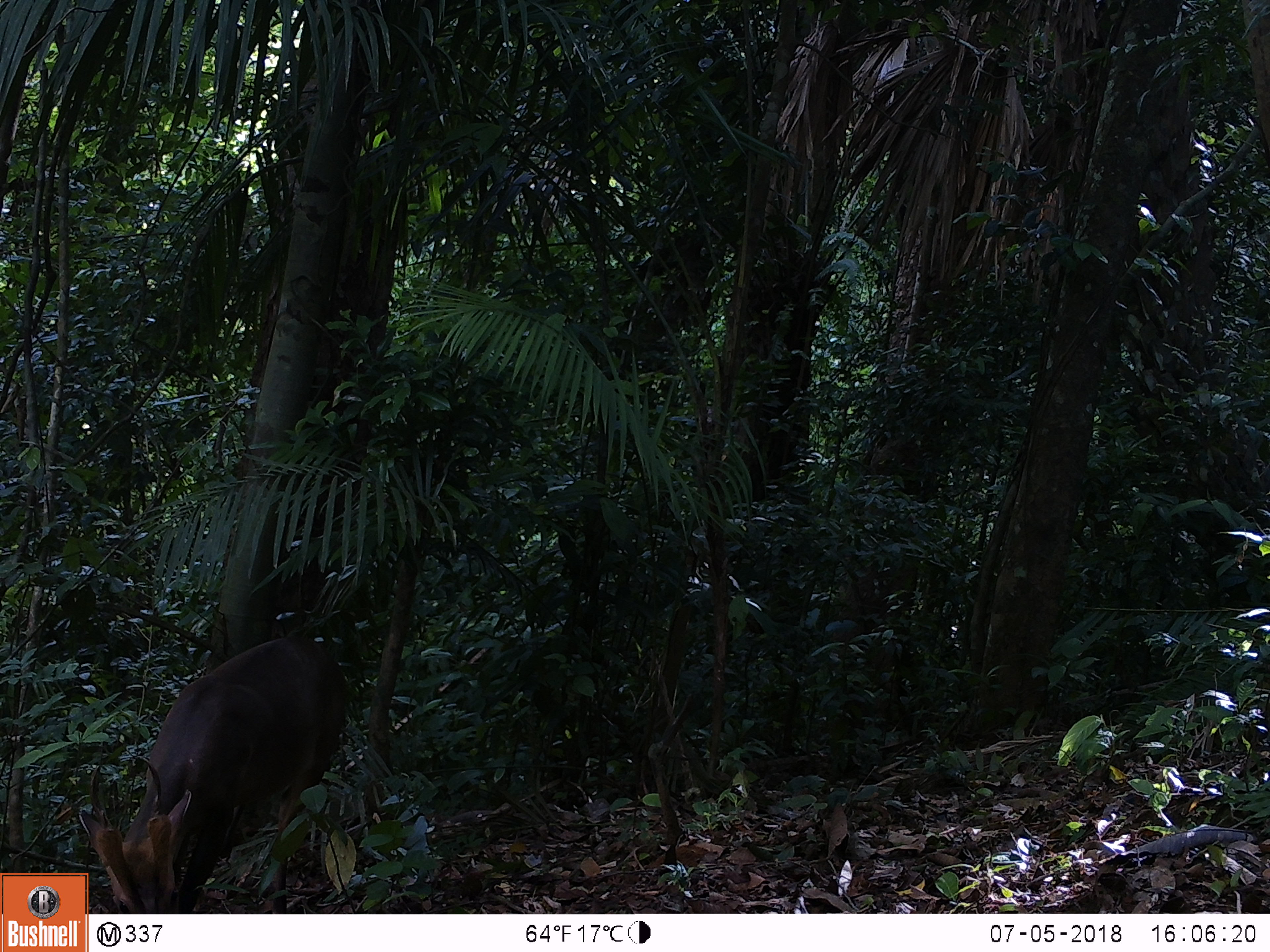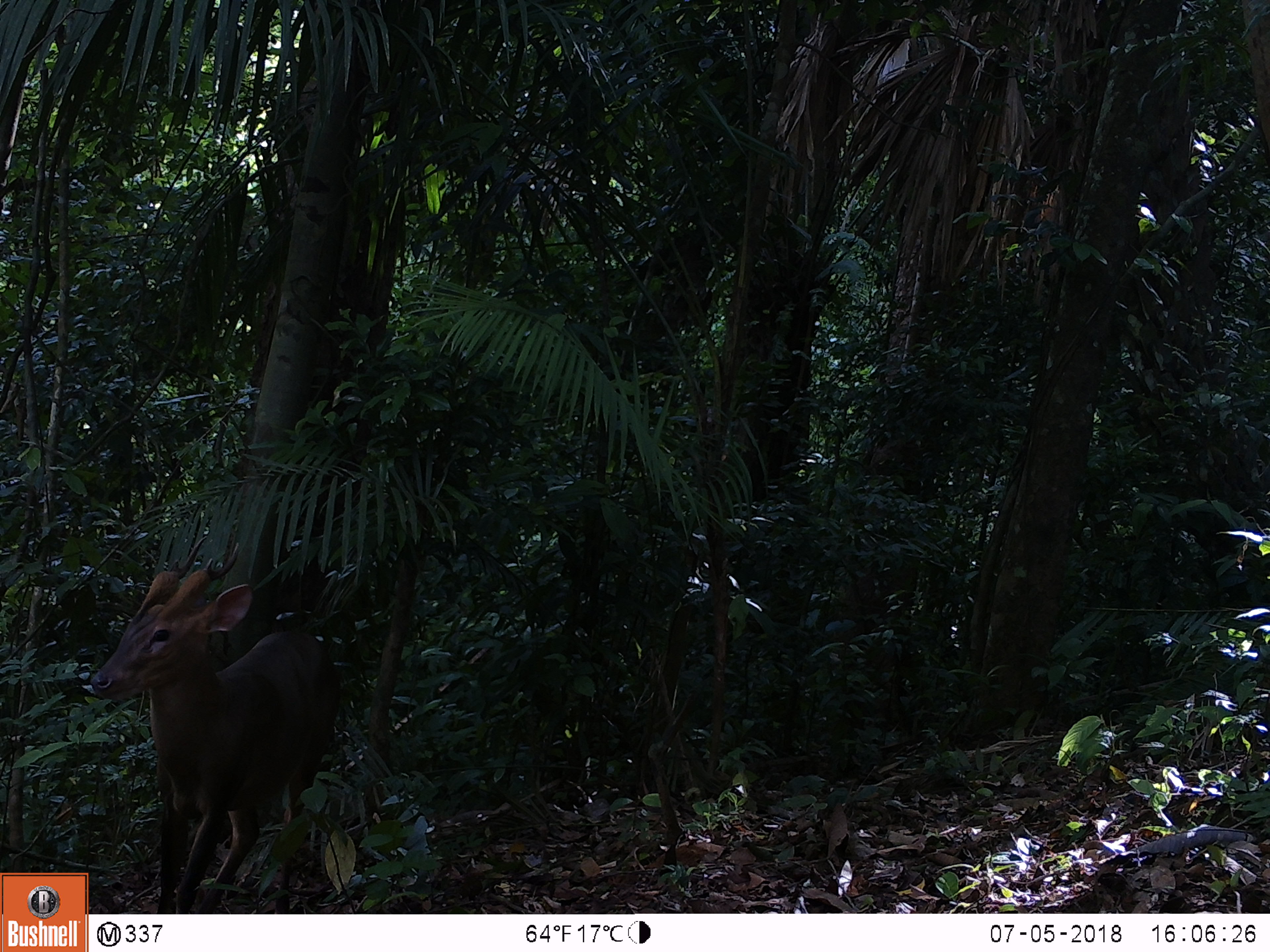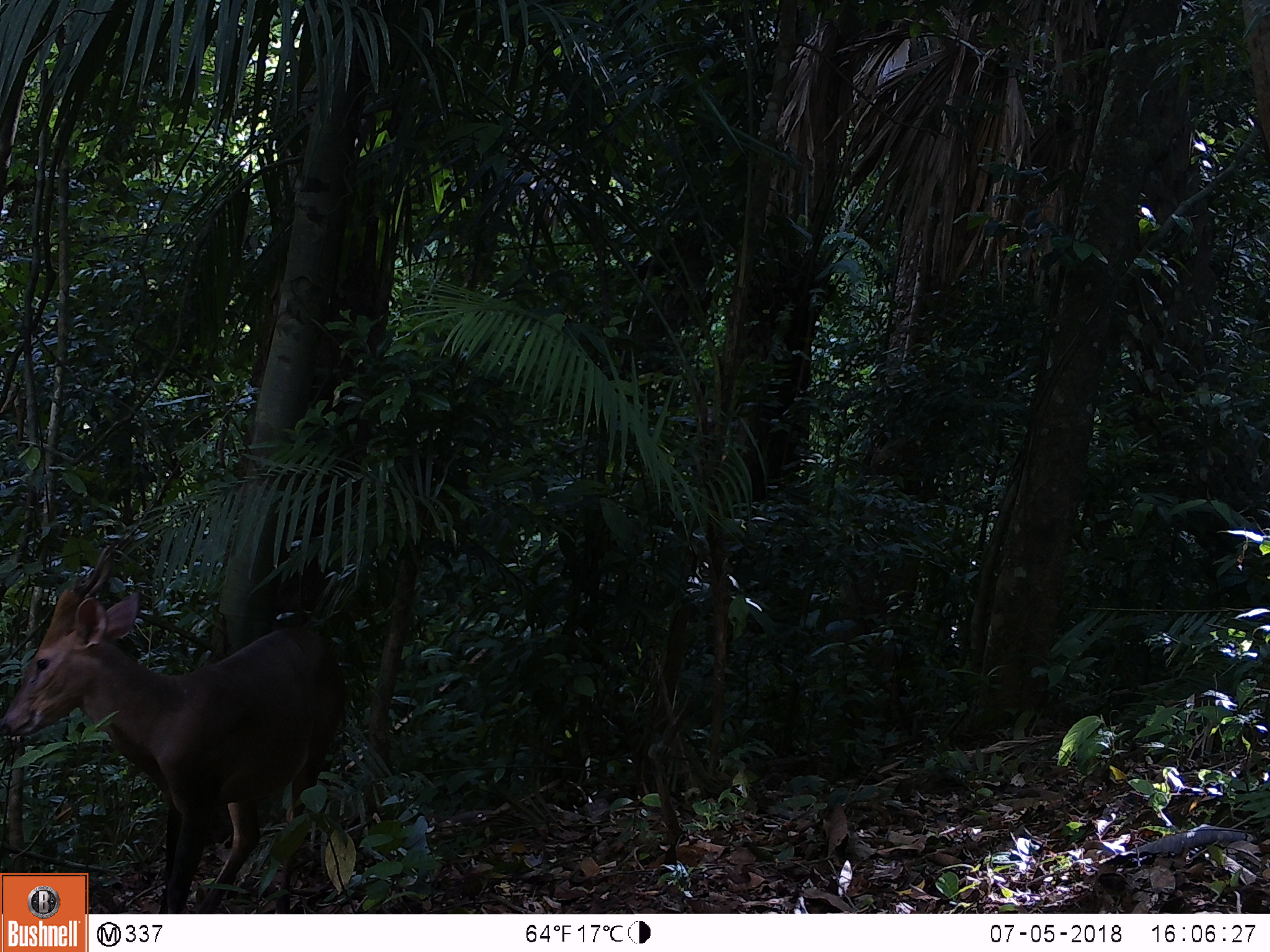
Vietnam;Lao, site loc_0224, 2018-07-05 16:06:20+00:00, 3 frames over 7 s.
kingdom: Animalia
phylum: Chordata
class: Mammalia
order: Artiodactyla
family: Cervidae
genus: Muntiacus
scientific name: Muntiacus vuquangensis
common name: large-antlered muntjac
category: large antlered muntjac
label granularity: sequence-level